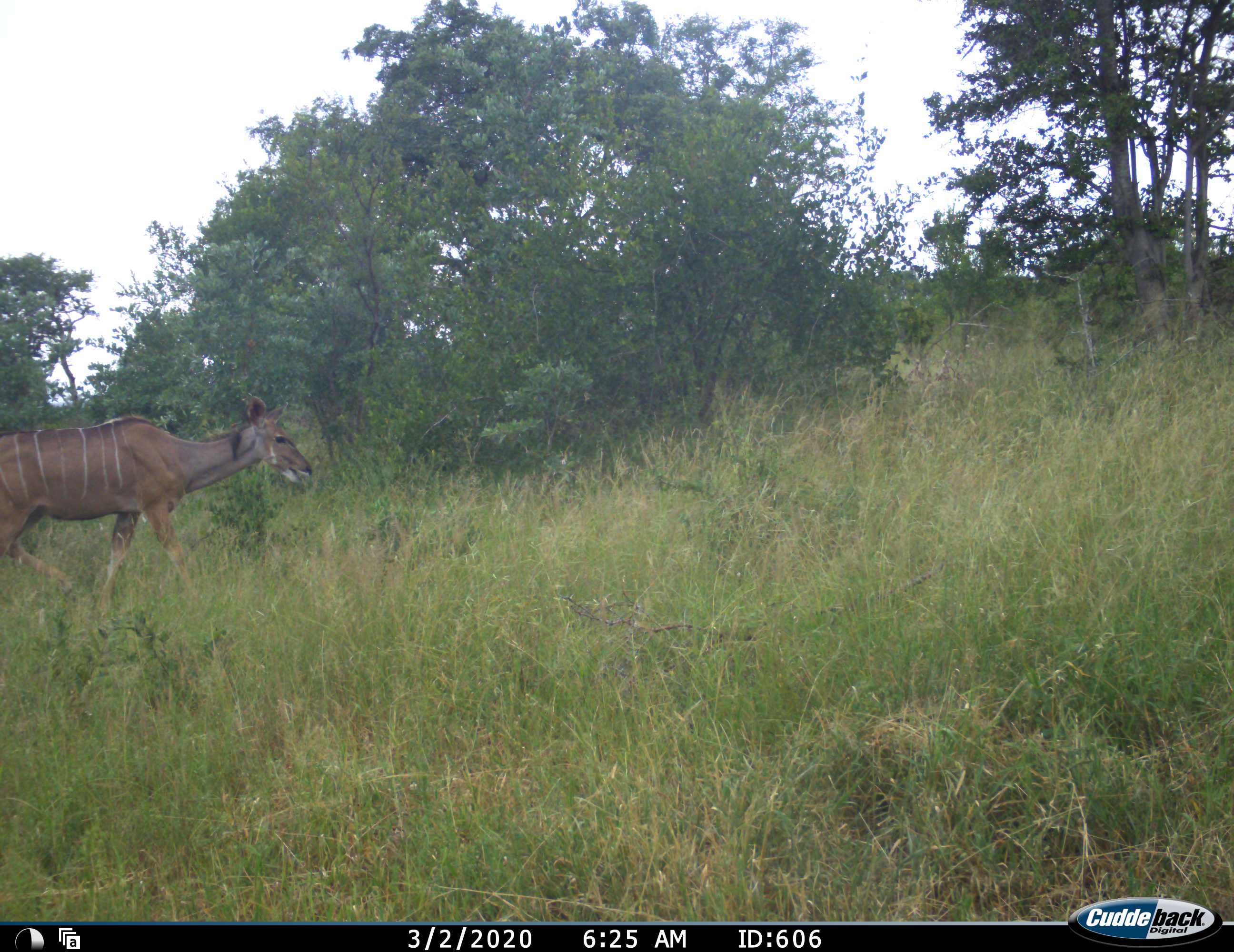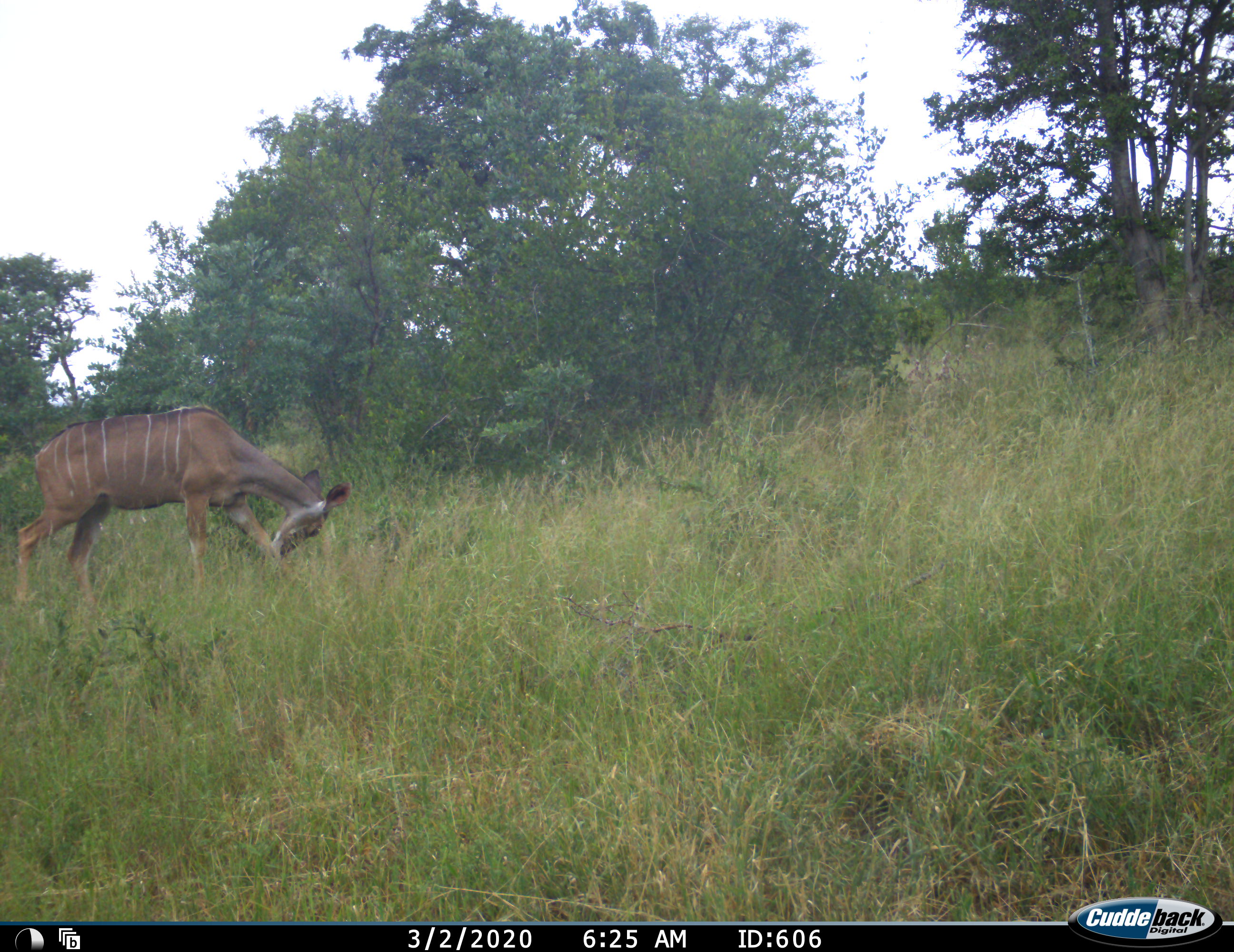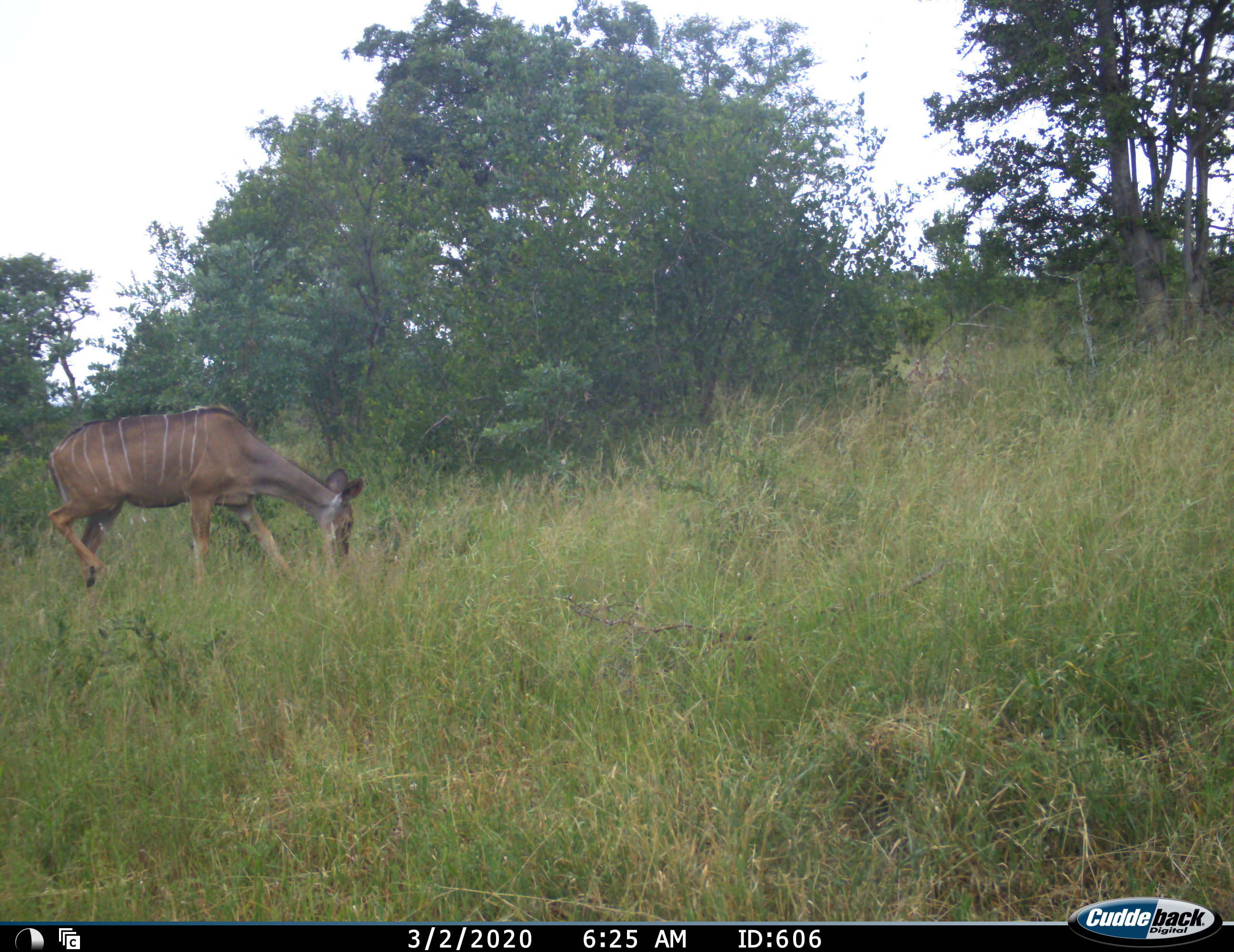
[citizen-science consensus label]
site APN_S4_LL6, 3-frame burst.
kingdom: Animalia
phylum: Chordata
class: Mammalia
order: Artiodactyla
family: Bovidae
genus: Tragelaphus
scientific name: Tragelaphus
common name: kudu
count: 1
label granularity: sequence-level